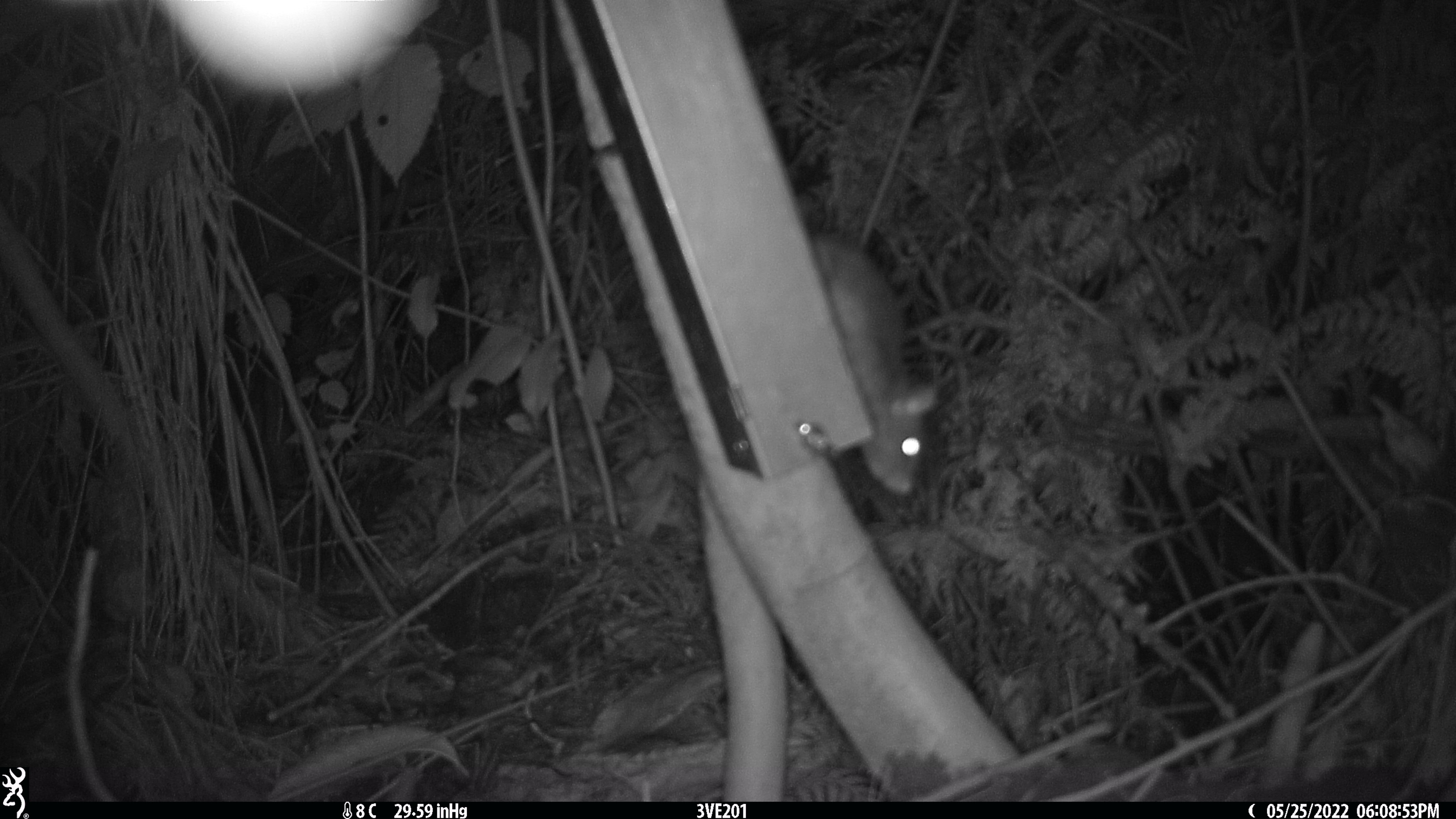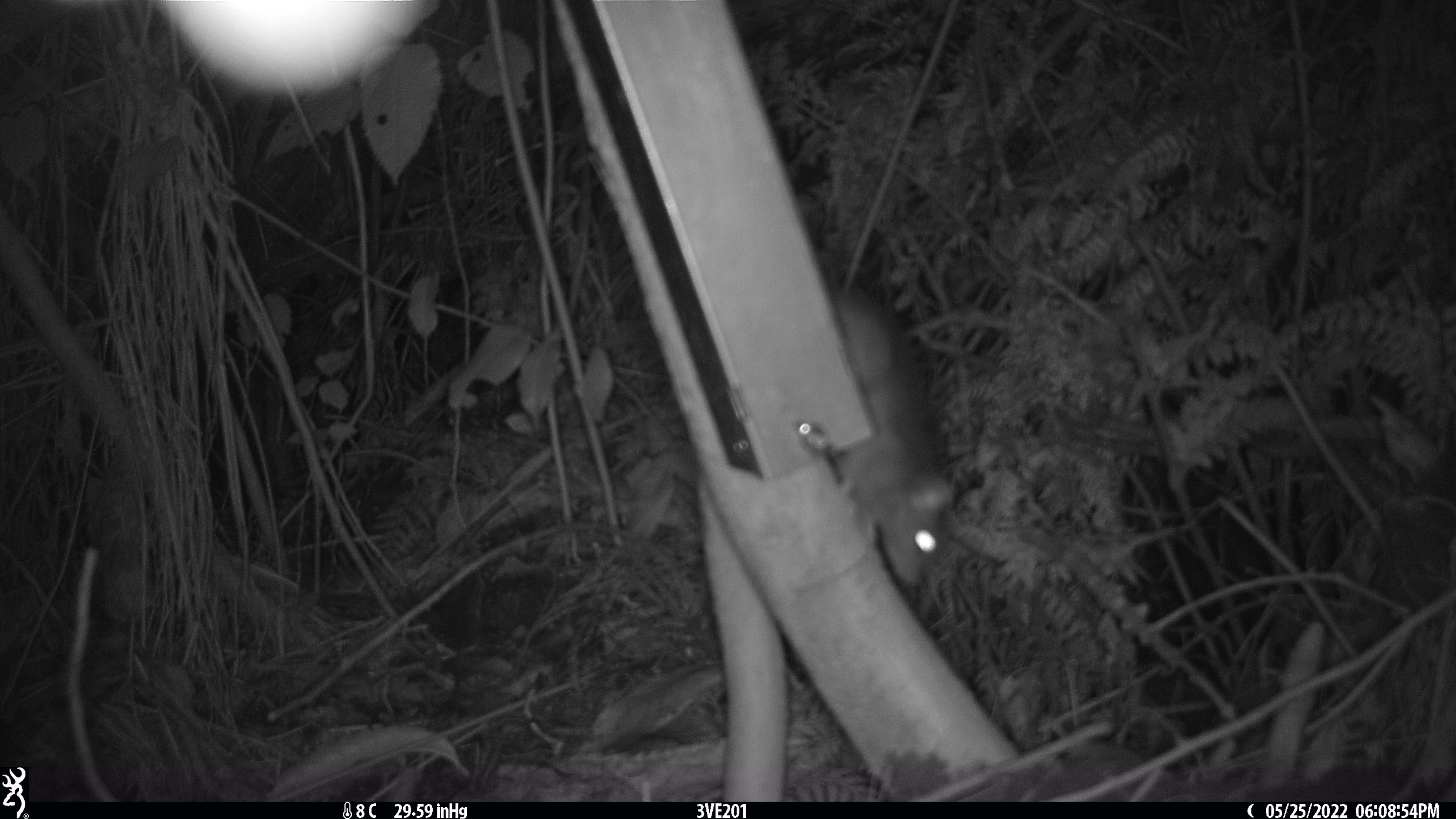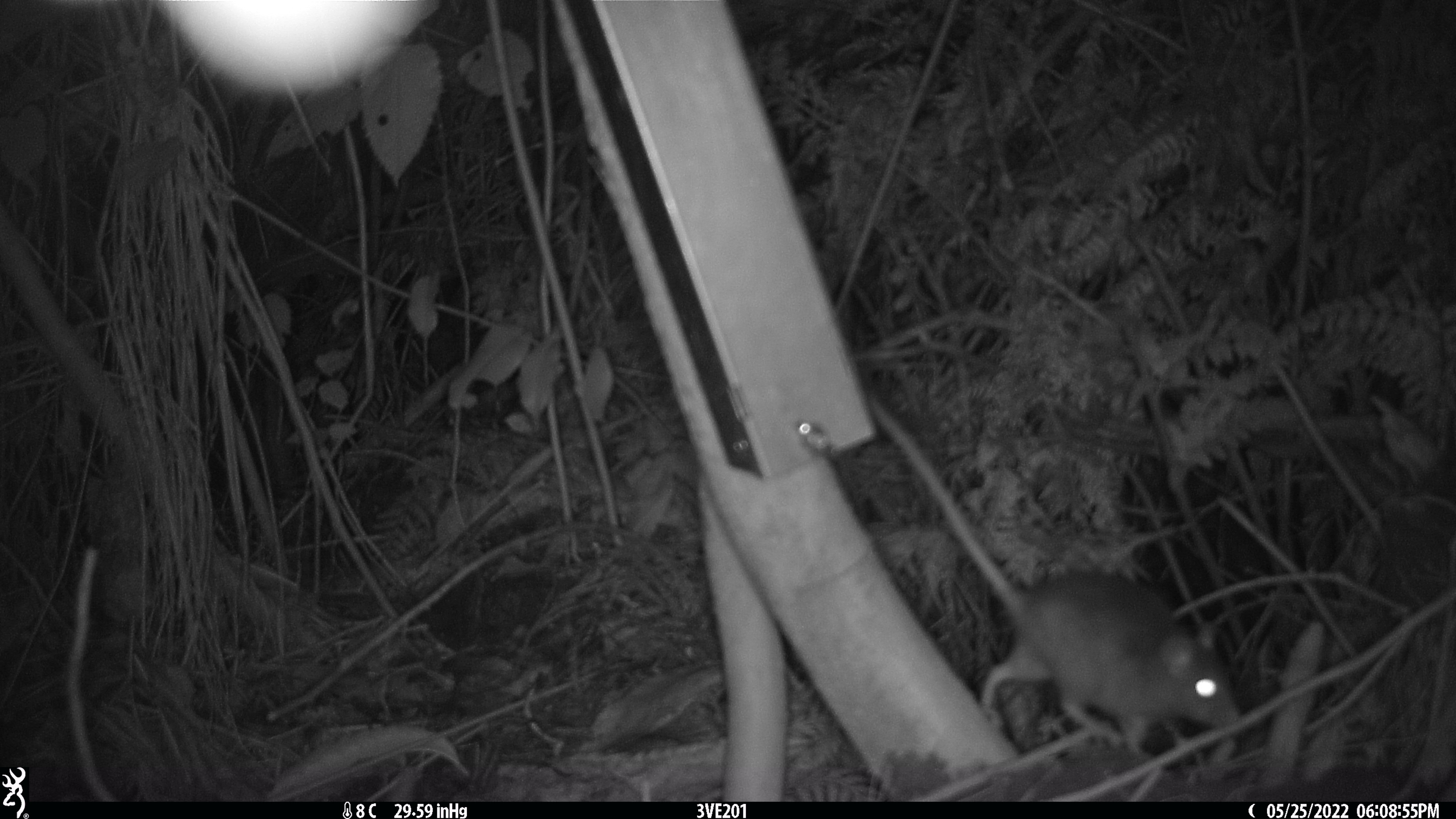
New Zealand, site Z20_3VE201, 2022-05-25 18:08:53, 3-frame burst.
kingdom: Animalia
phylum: Chordata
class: Mammalia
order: Rodentia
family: Muridae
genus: Rattus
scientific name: Rattus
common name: rat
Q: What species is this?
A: Rat (Rattus).